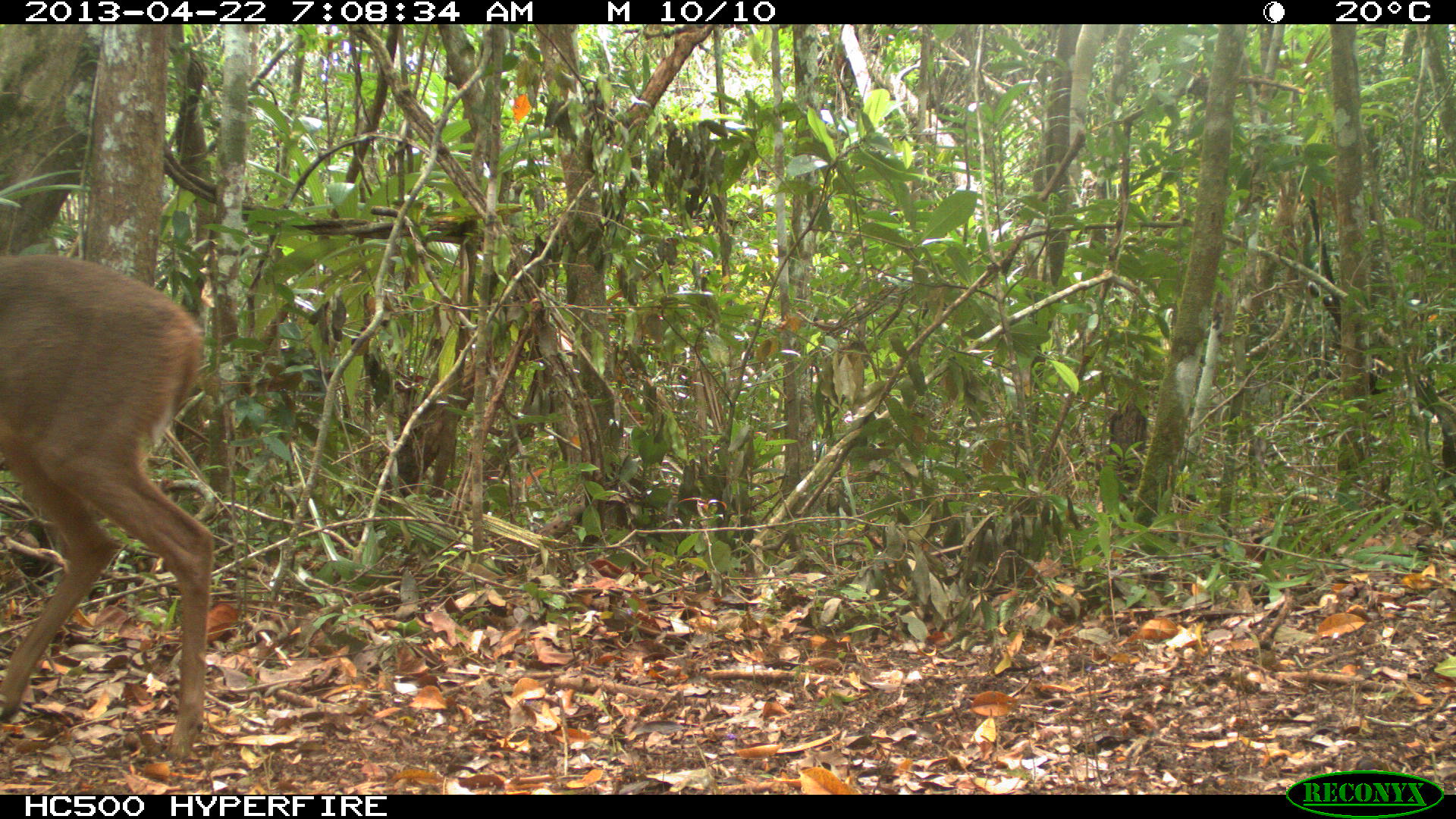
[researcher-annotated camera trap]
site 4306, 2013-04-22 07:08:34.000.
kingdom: Animalia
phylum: Chordata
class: Mammalia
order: Artiodactyla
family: Cervidae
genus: Odocoileus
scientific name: Odocoileus virginianus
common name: white-tailed deer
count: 1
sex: female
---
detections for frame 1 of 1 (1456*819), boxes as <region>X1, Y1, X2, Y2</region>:
odocoileus virginianus: <region>0, 248, 215, 766</region>